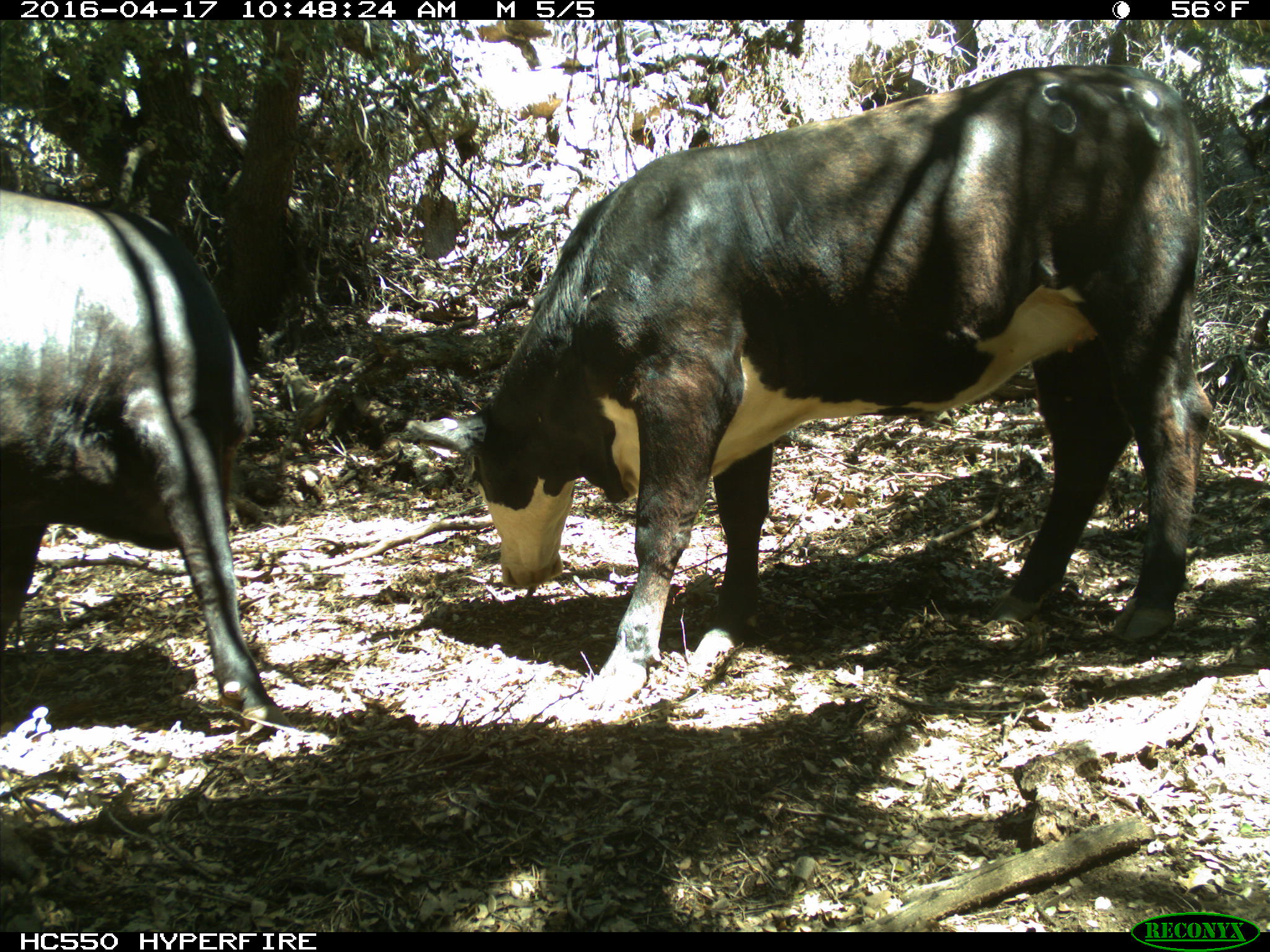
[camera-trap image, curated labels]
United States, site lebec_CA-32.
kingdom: Animalia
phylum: Chordata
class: Mammalia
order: Artiodactyla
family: Bovidae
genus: Bos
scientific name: Bos taurus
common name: domestic cow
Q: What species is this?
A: Bos taurus (domestic cow).